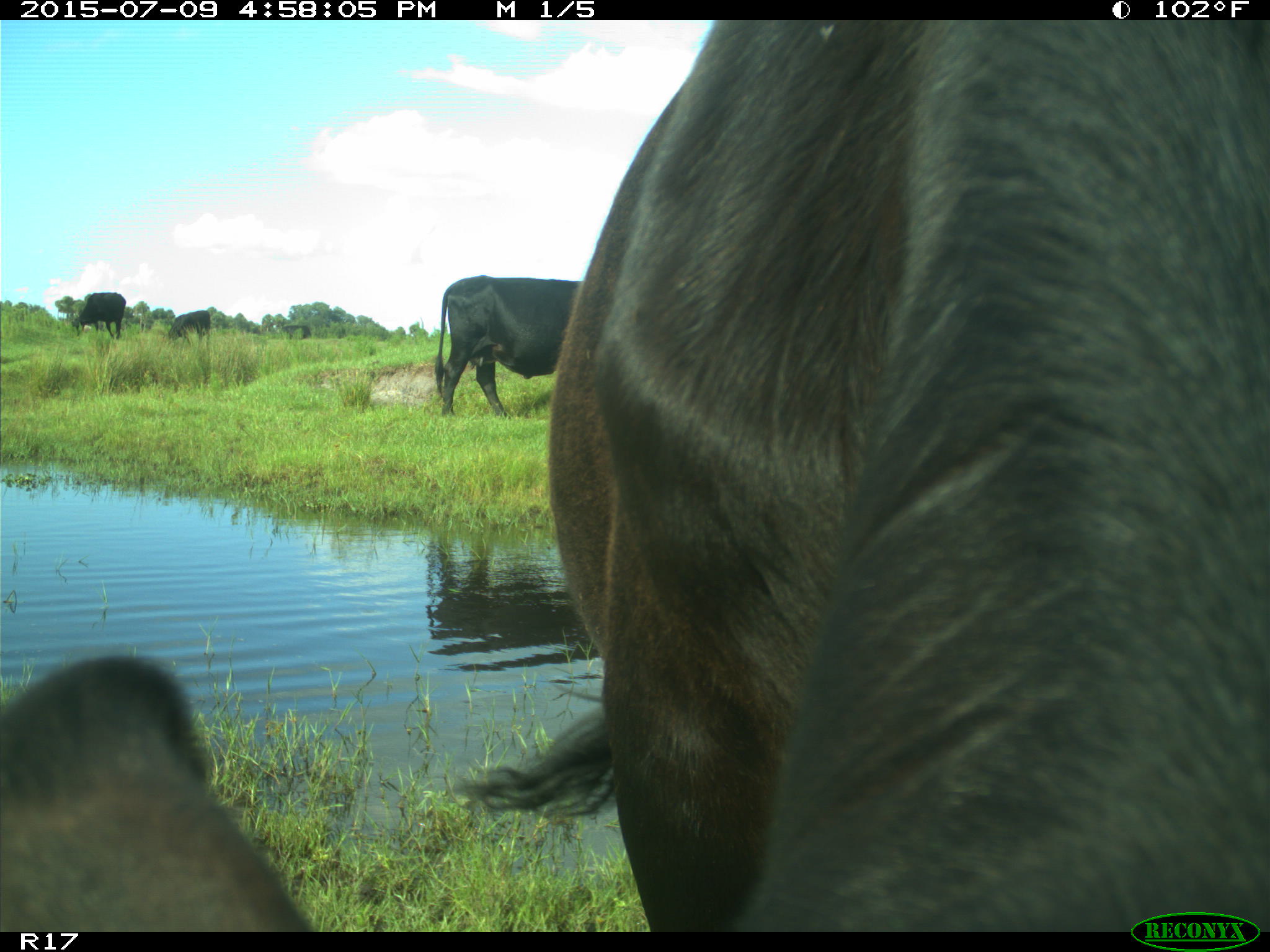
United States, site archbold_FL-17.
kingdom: Animalia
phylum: Chordata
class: Mammalia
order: Artiodactyla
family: Bovidae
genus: Bos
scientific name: Bos taurus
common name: domestic cow